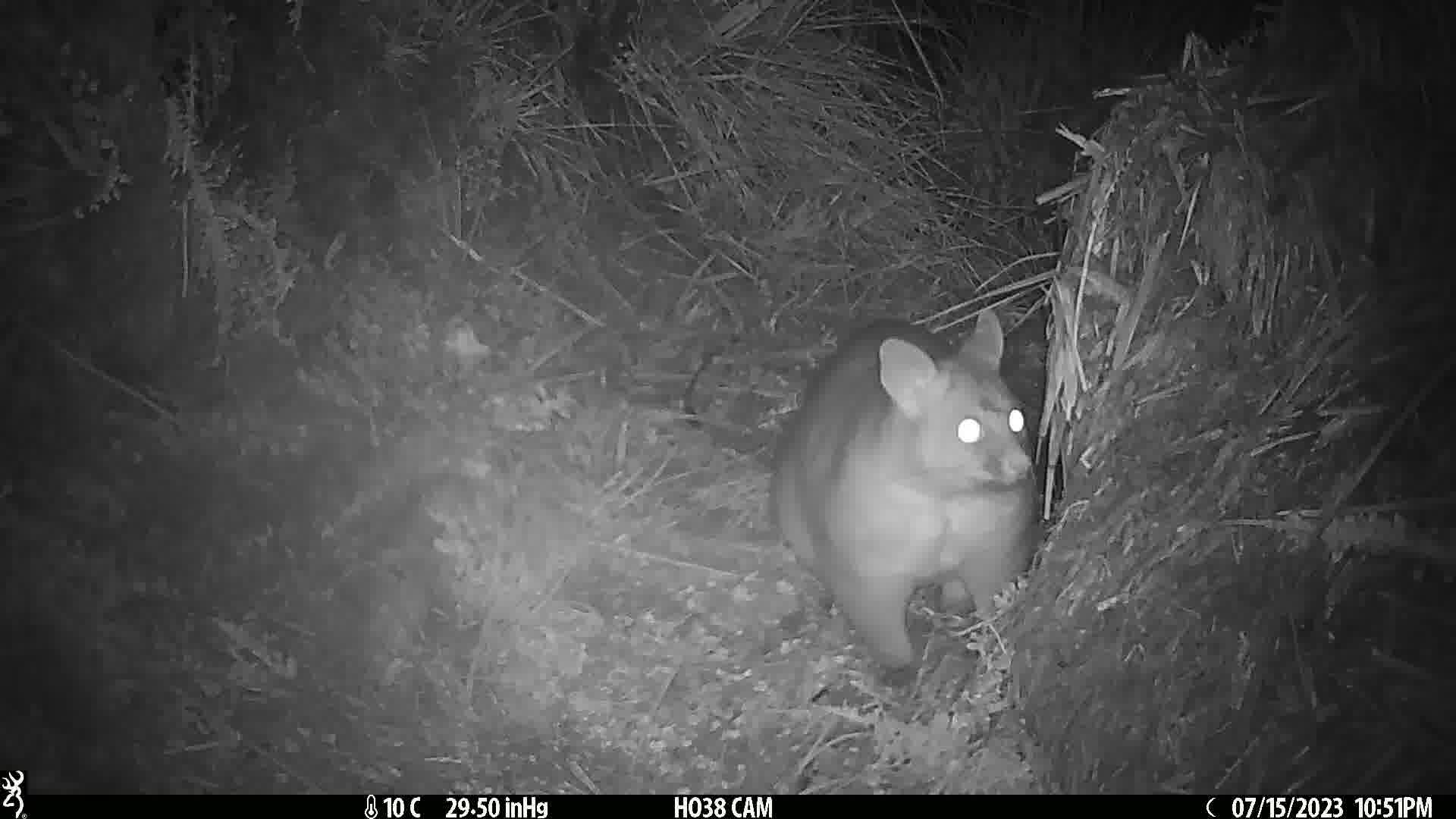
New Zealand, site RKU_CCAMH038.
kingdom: Animalia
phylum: Chordata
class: Mammalia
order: Diprotodontia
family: Phalangeridae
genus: Trichosurus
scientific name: Trichosurus vulpecula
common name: common brushtail possum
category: possum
Possum (common brushtail possum) (Trichosurus vulpecula).